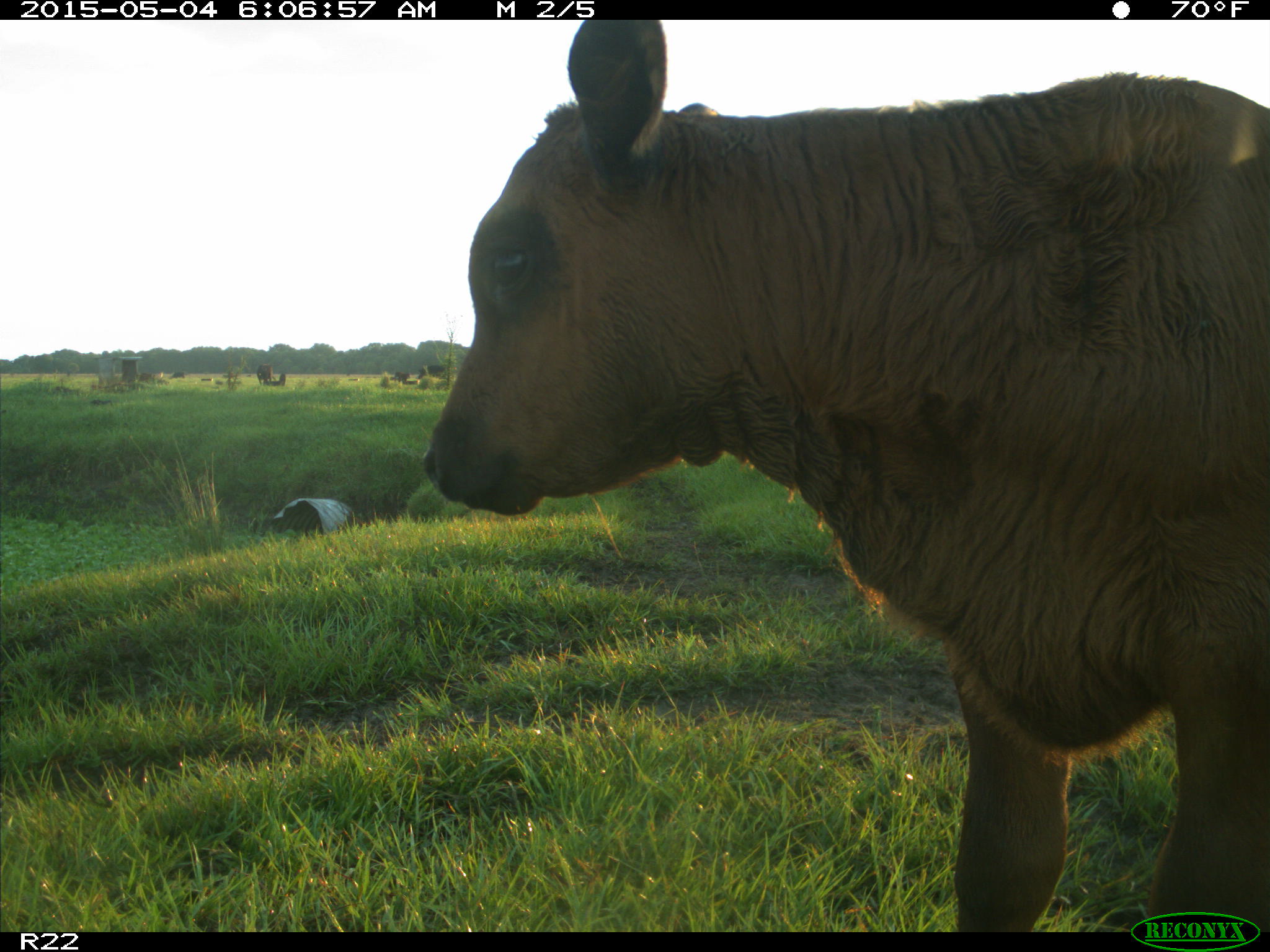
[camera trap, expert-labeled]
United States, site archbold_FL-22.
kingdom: Animalia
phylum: Chordata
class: Mammalia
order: Artiodactyla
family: Bovidae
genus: Bos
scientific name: Bos taurus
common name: domestic cow